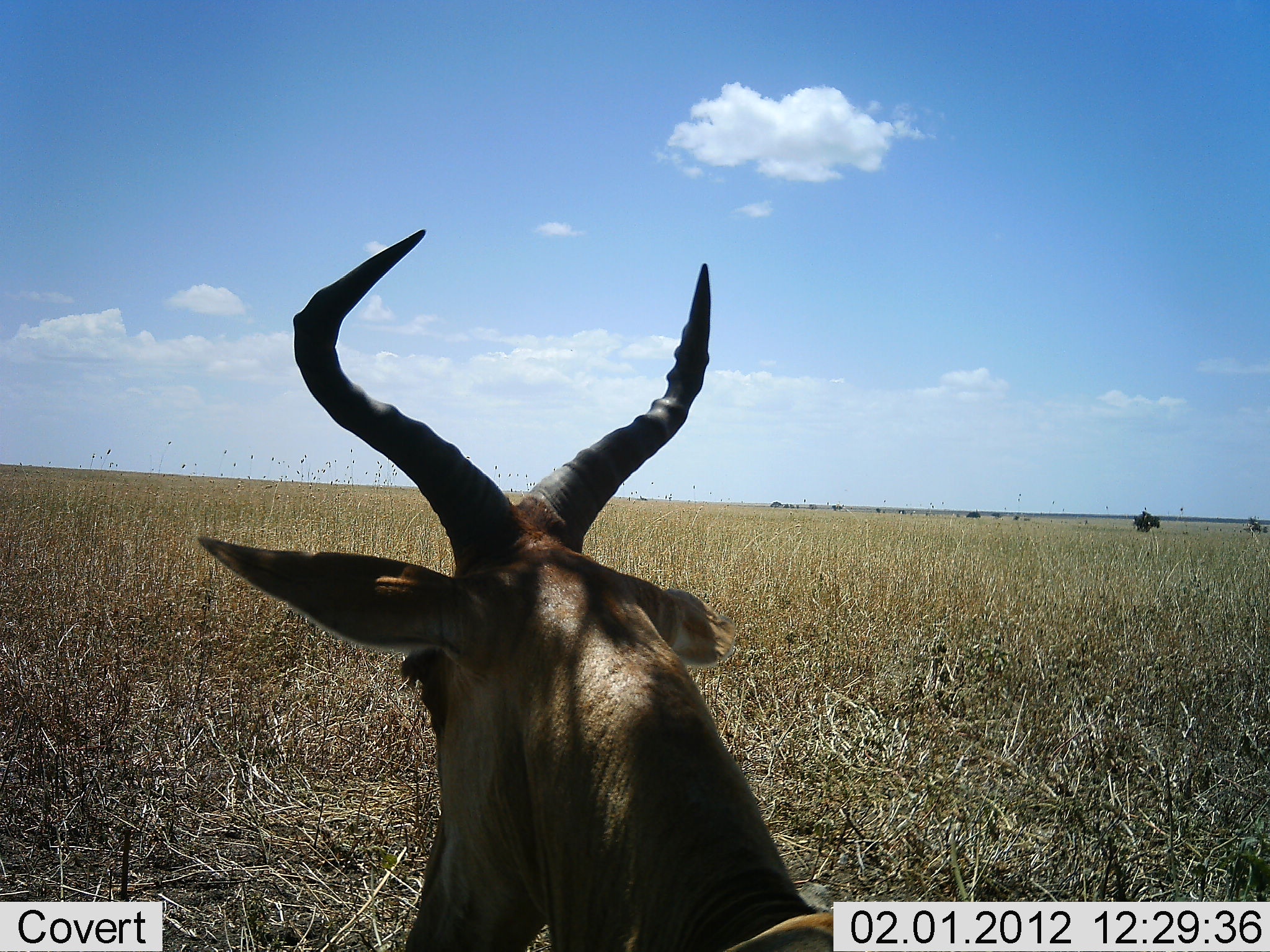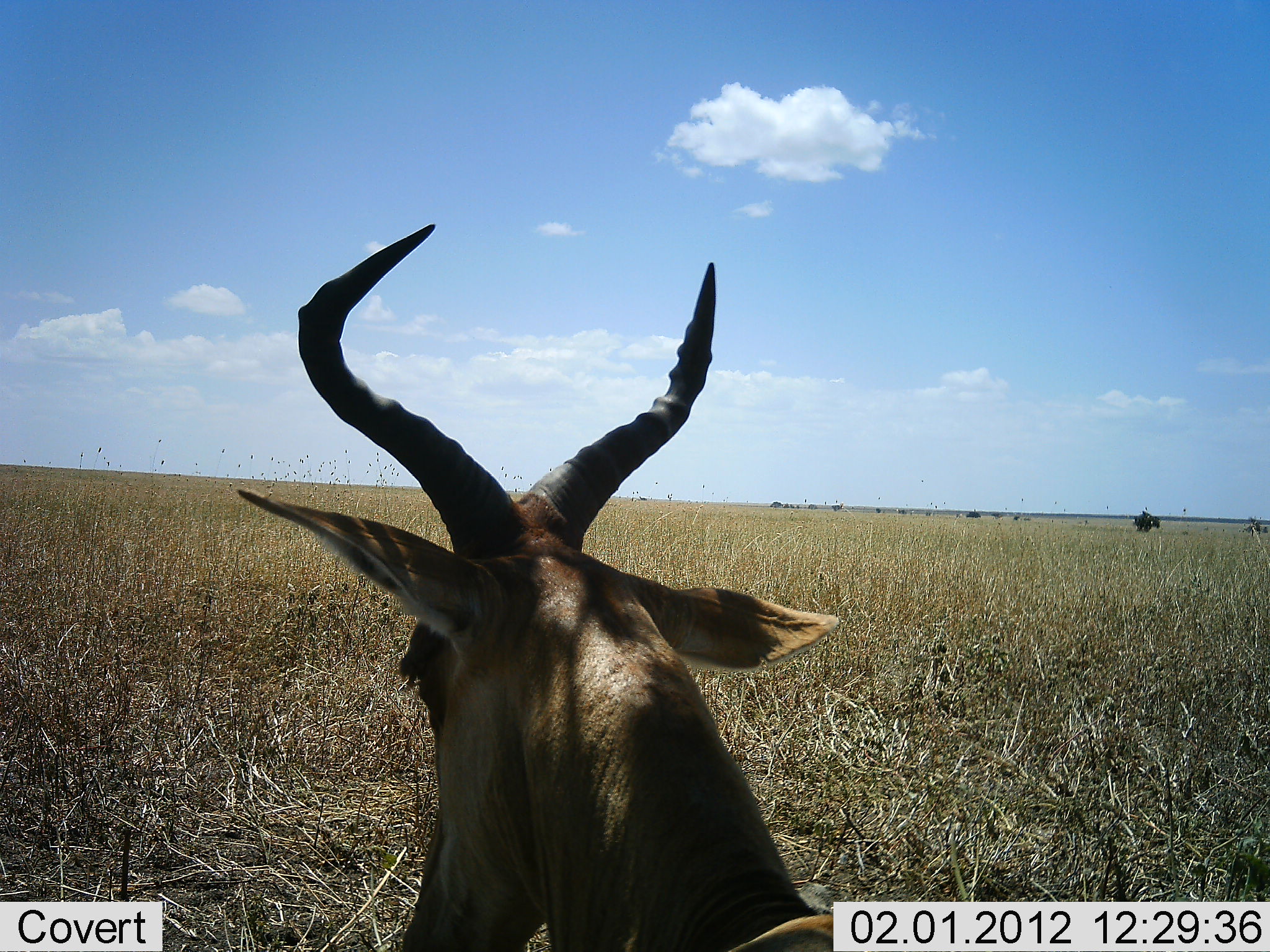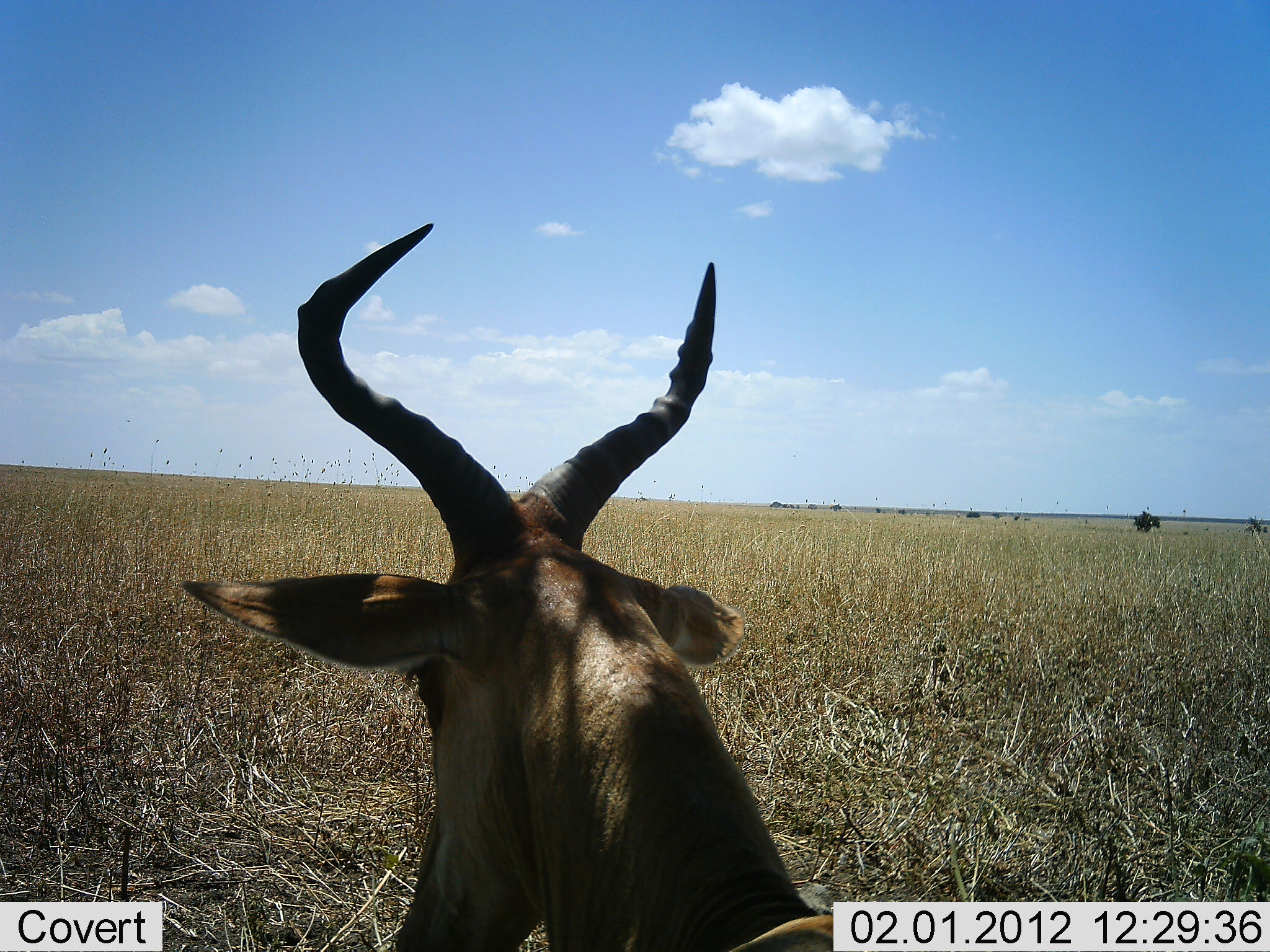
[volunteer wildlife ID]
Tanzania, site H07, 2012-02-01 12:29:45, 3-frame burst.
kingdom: Animalia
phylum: Chordata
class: Mammalia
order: Artiodactyla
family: Bovidae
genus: Alcelaphus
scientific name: Alcelaphus buselaphus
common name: hartebeest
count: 1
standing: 29%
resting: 71%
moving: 0%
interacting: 0%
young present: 0%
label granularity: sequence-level